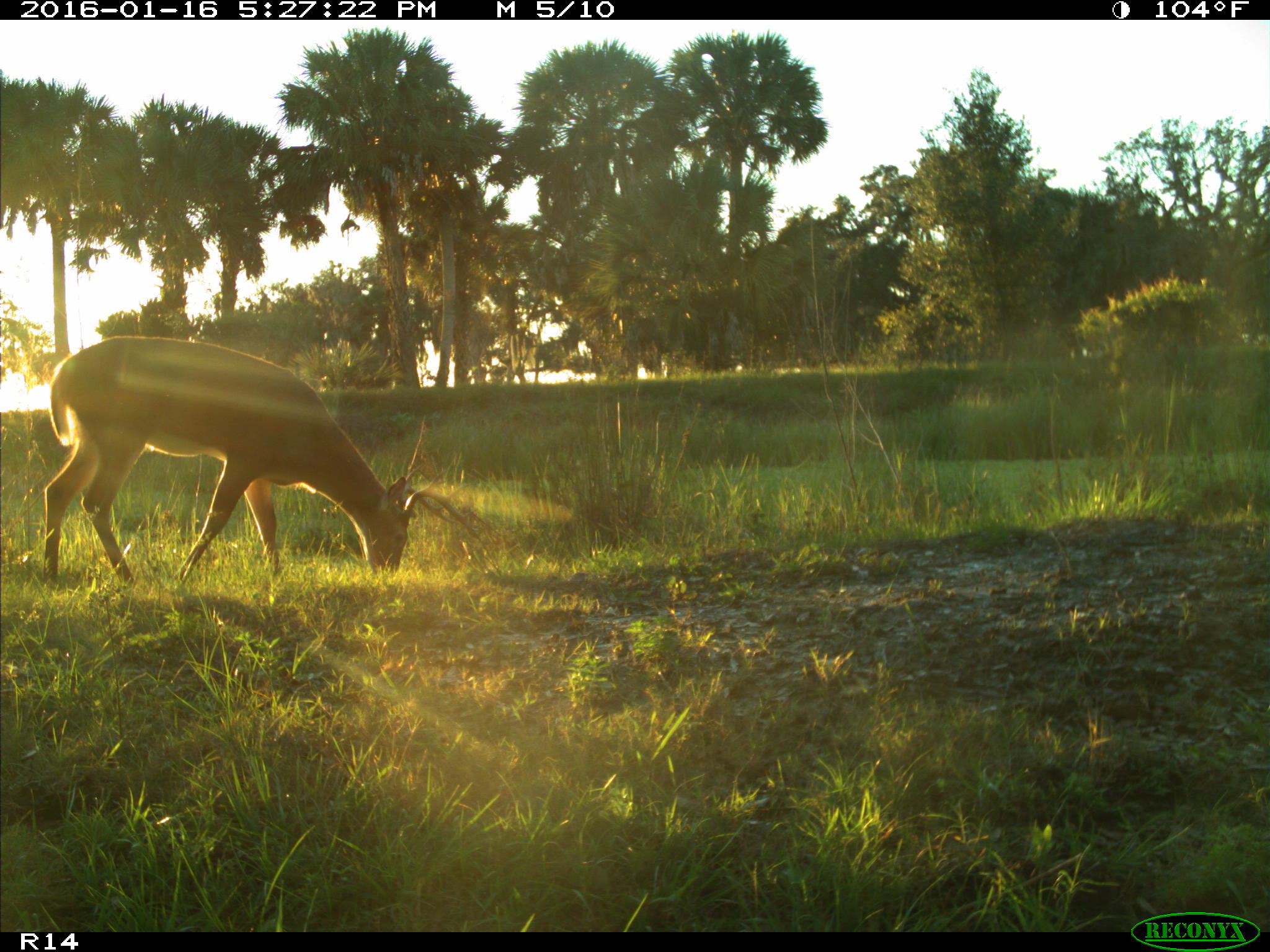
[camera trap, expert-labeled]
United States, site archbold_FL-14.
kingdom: Animalia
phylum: Chordata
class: Mammalia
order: Artiodactyla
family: Cervidae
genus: Odocoileus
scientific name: Odocoileus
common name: deer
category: unidentified deer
Unidentified deer (deer) (Odocoileus).